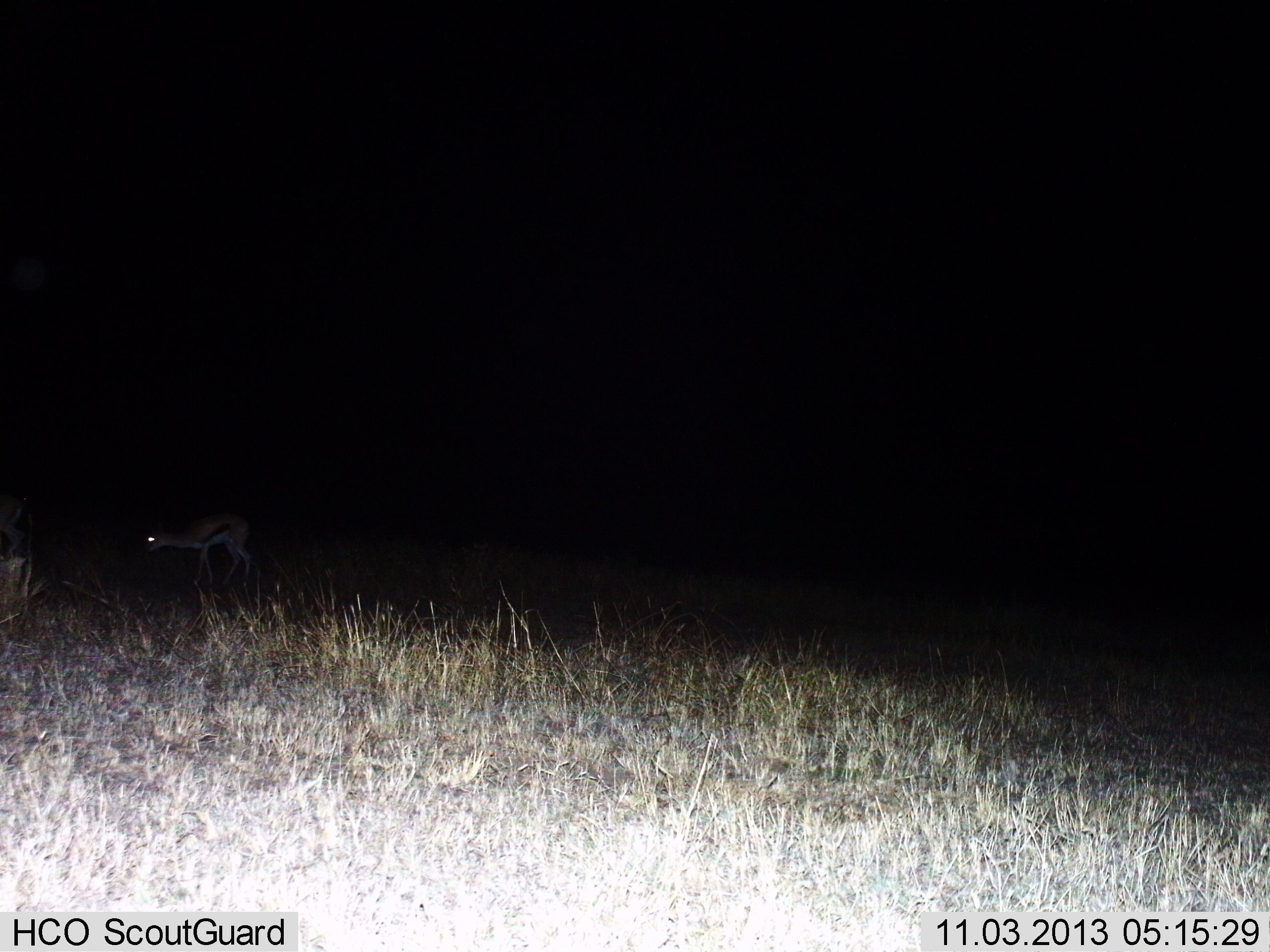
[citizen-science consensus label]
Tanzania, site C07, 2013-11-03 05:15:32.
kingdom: Animalia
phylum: Chordata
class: Mammalia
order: Artiodactyla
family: Bovidae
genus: Eudorcas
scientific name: Eudorcas thomsonii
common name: thomson's gazelle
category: gazellethomsons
Gazellethomsons (thomson's gazelle) (Eudorcas thomsonii), count 1. Behavior (volunteer vote fractions): standing 50%, resting 0%, moving 40%, interacting 0%. Young present (vote fraction): 0%. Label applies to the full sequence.